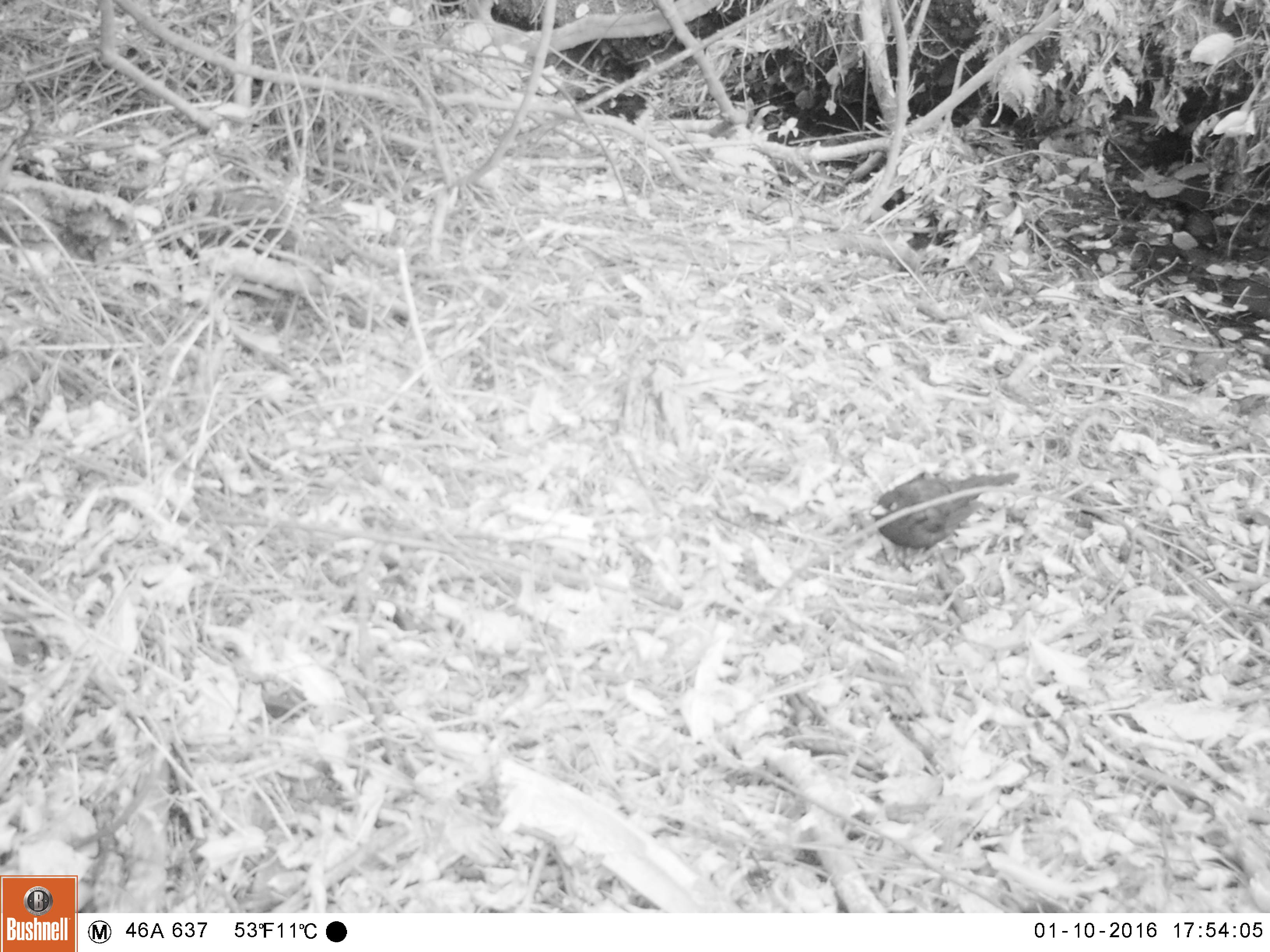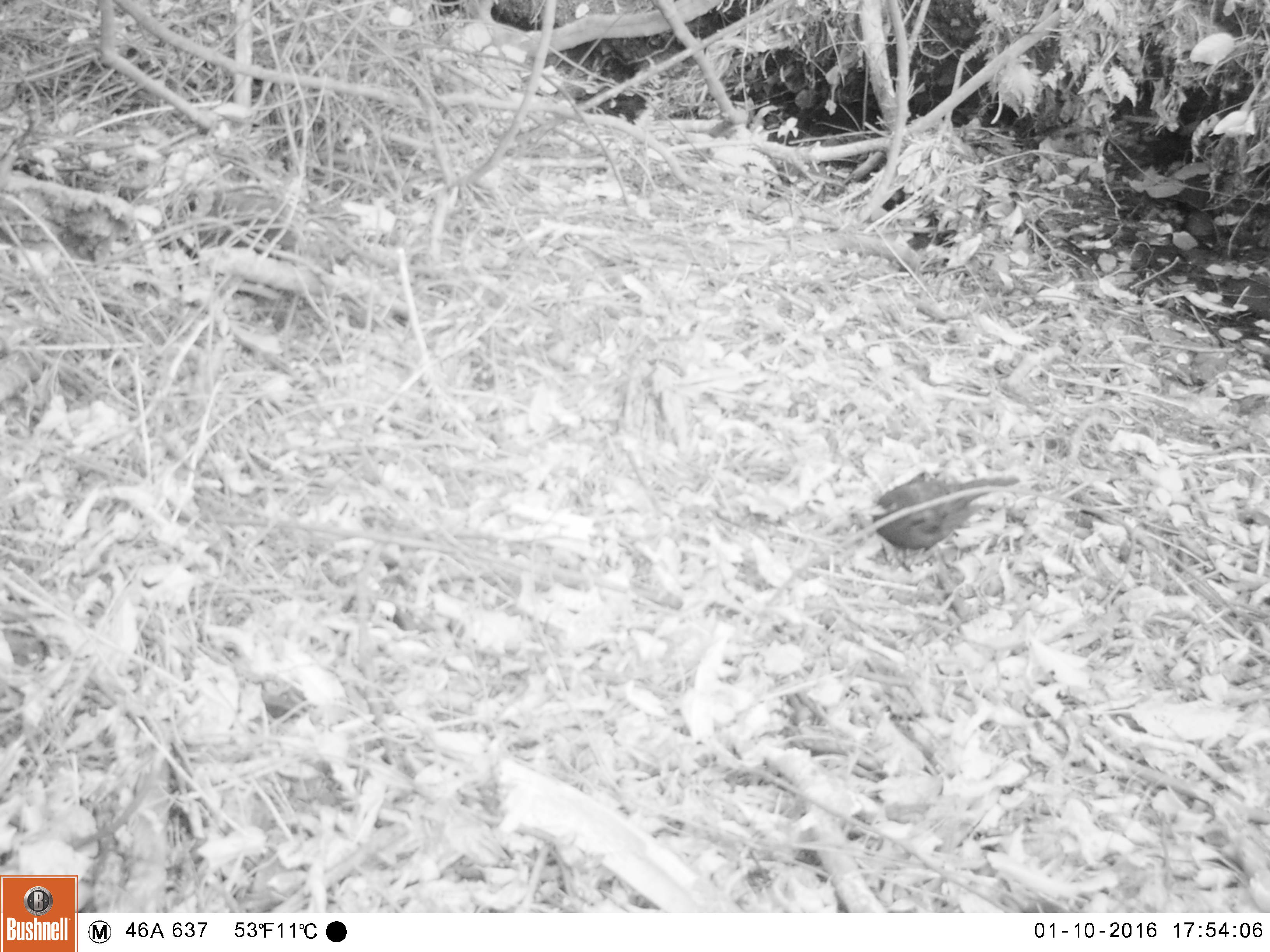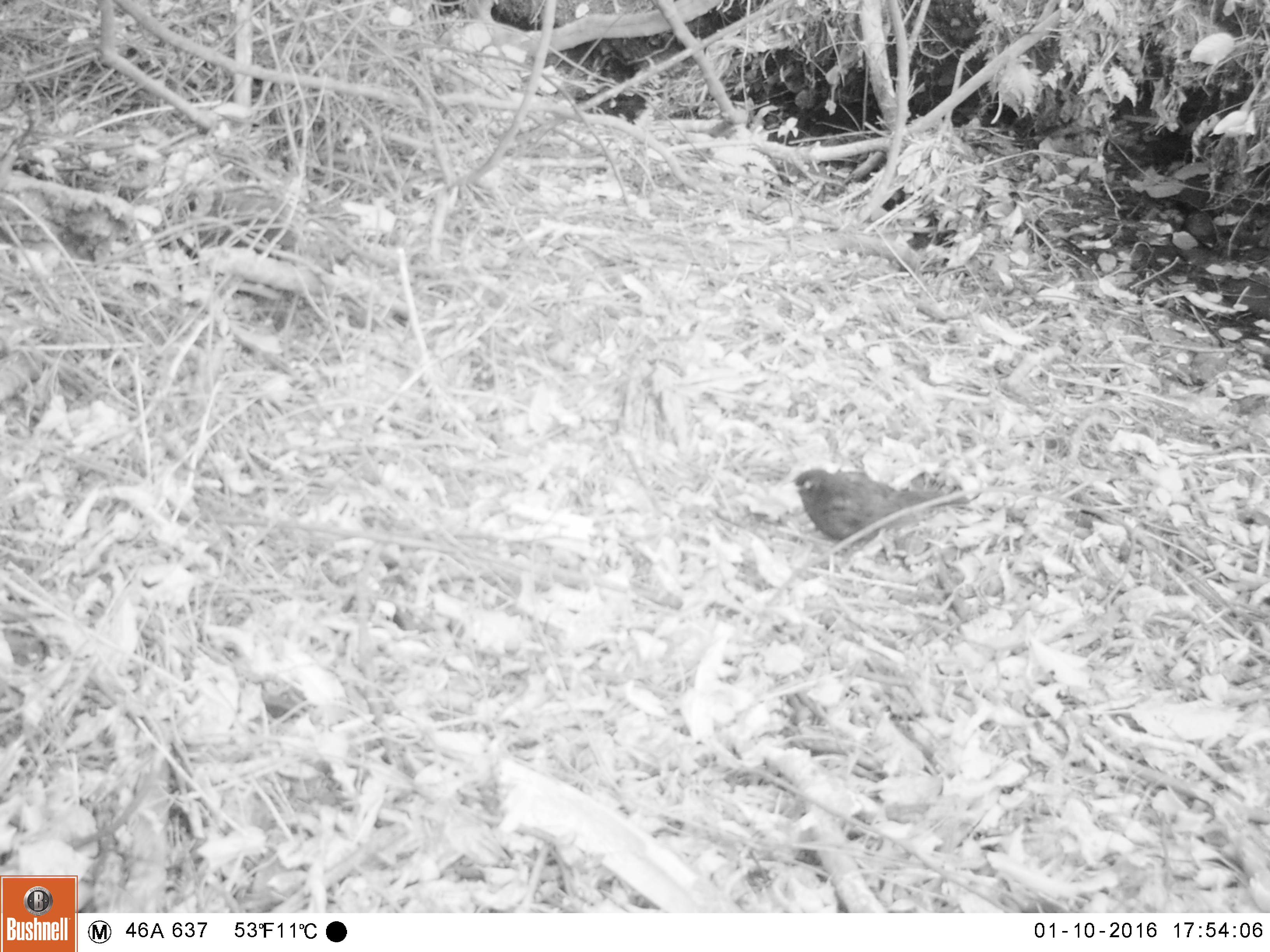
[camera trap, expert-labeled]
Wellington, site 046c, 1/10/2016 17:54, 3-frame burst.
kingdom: Animalia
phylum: Chordata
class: Aves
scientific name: Aves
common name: bird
Bird (Aves).